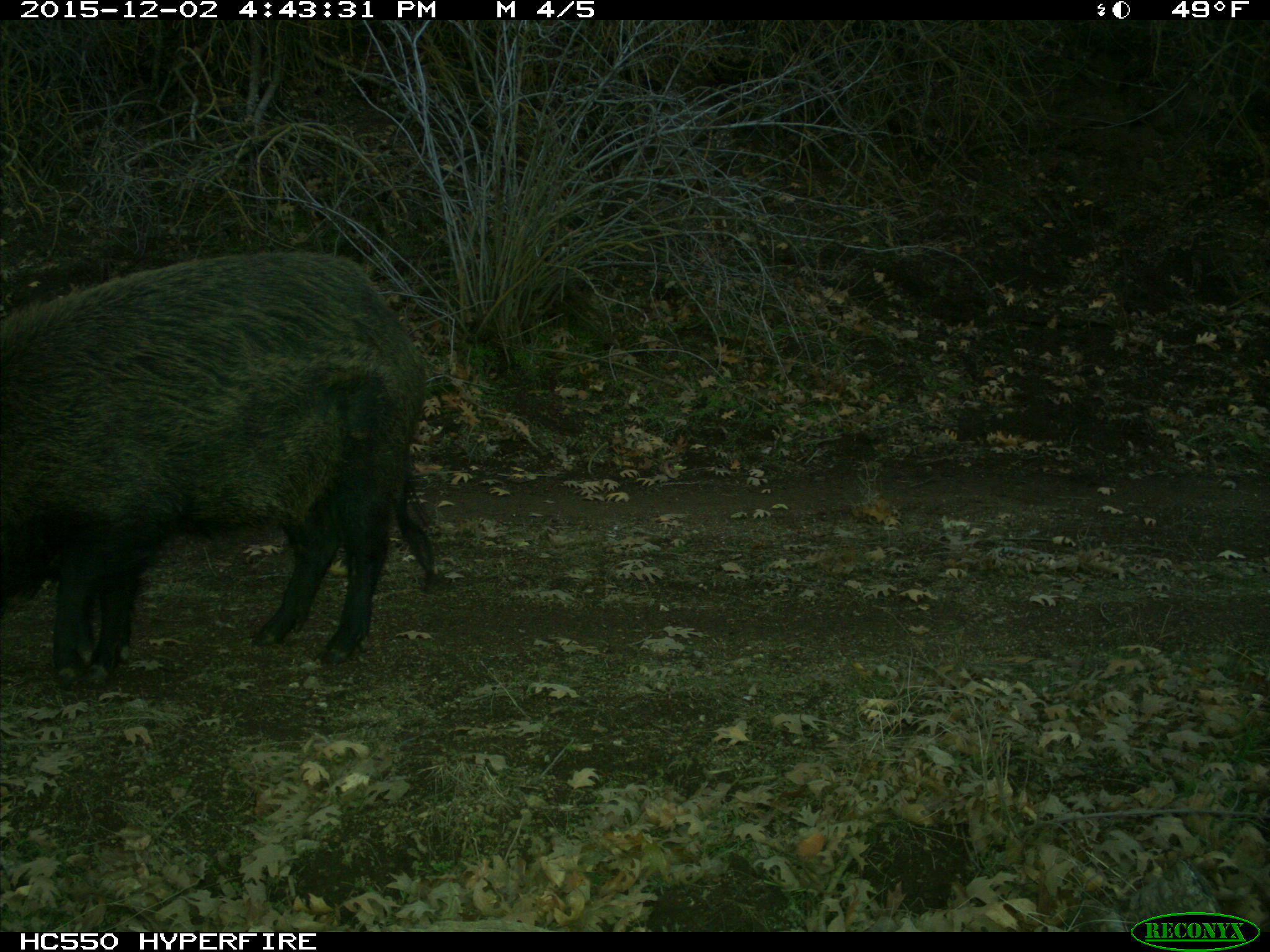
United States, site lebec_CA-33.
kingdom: Animalia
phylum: Chordata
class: Mammalia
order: Artiodactyla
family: Suidae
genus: Sus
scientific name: Sus scrofa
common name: wild boar